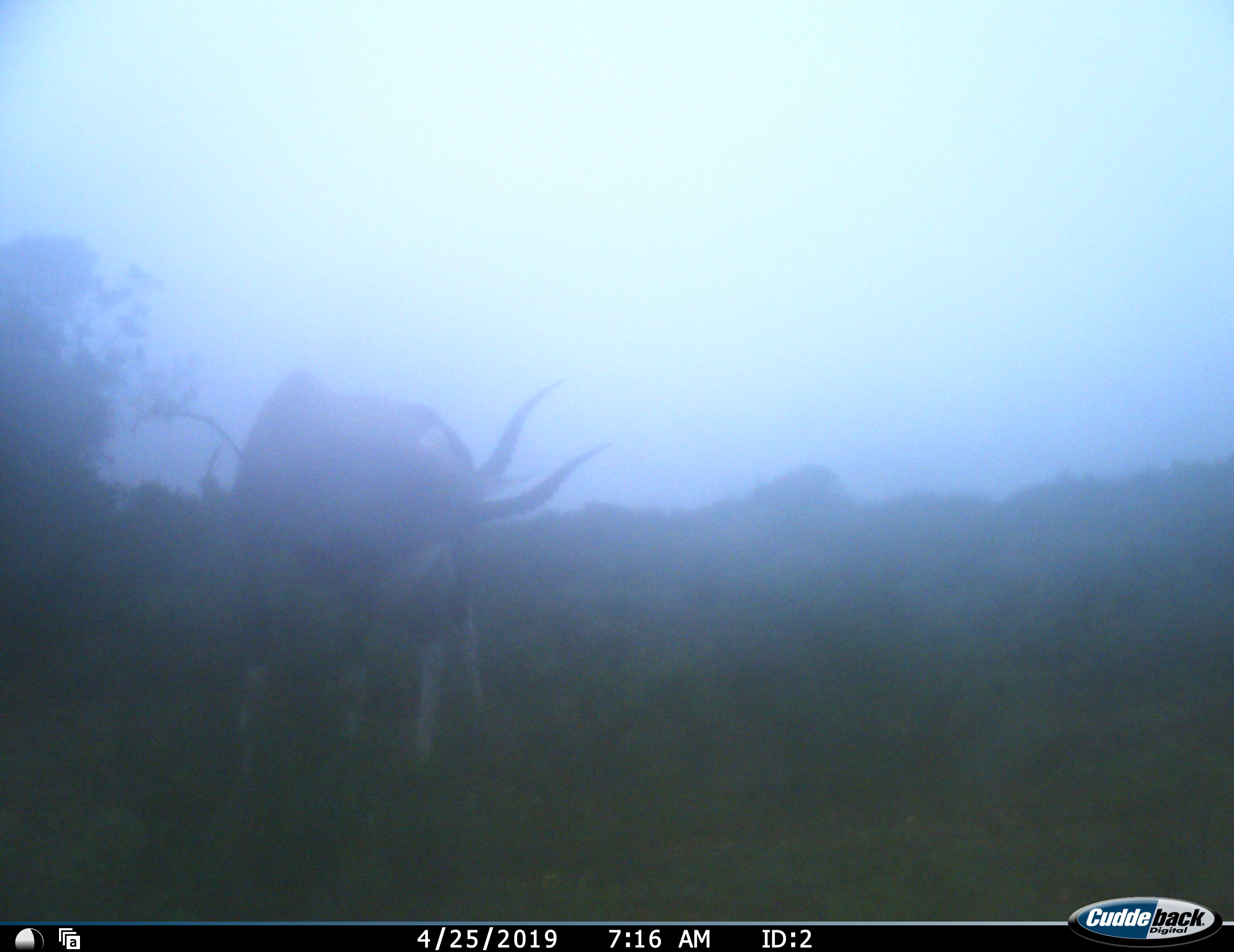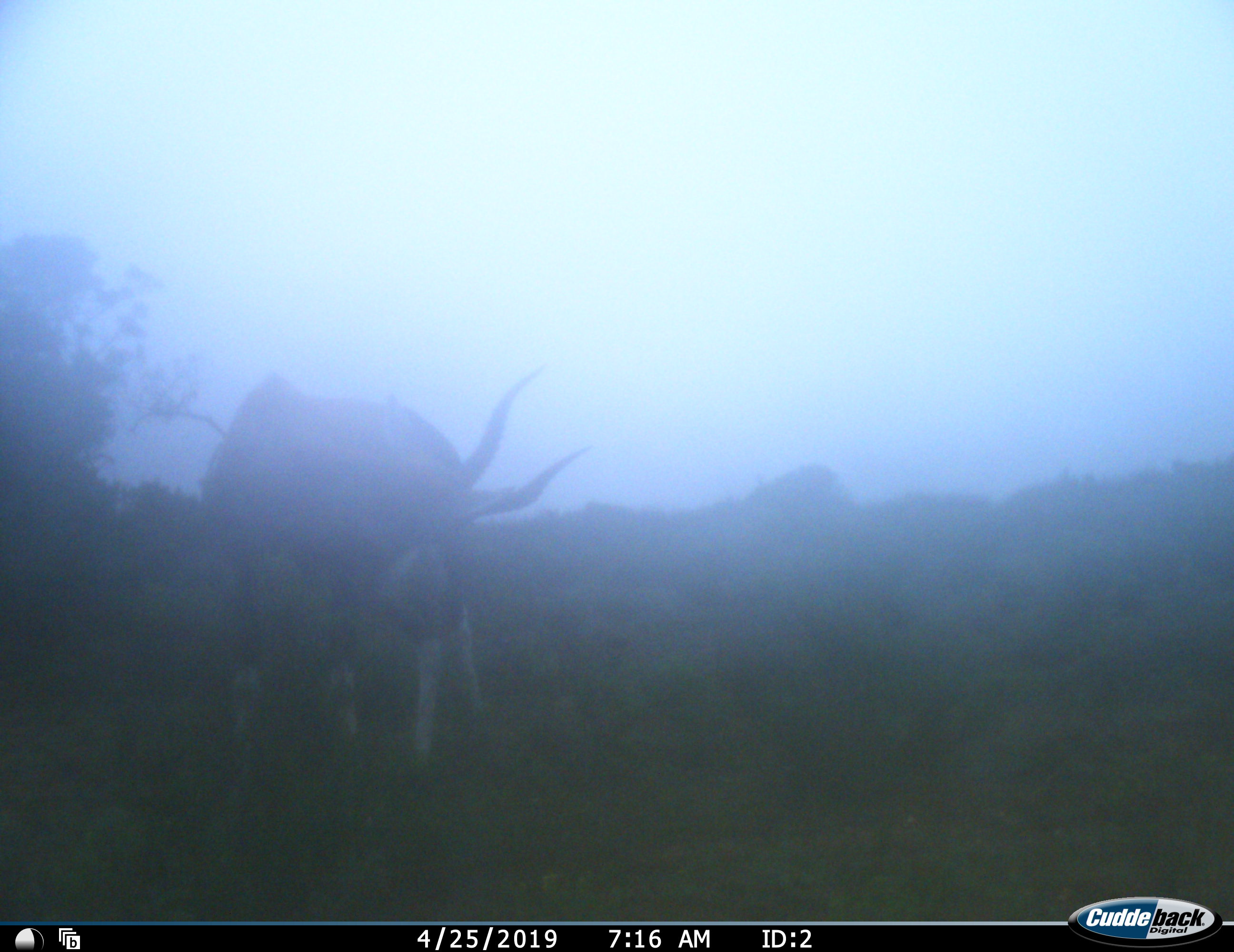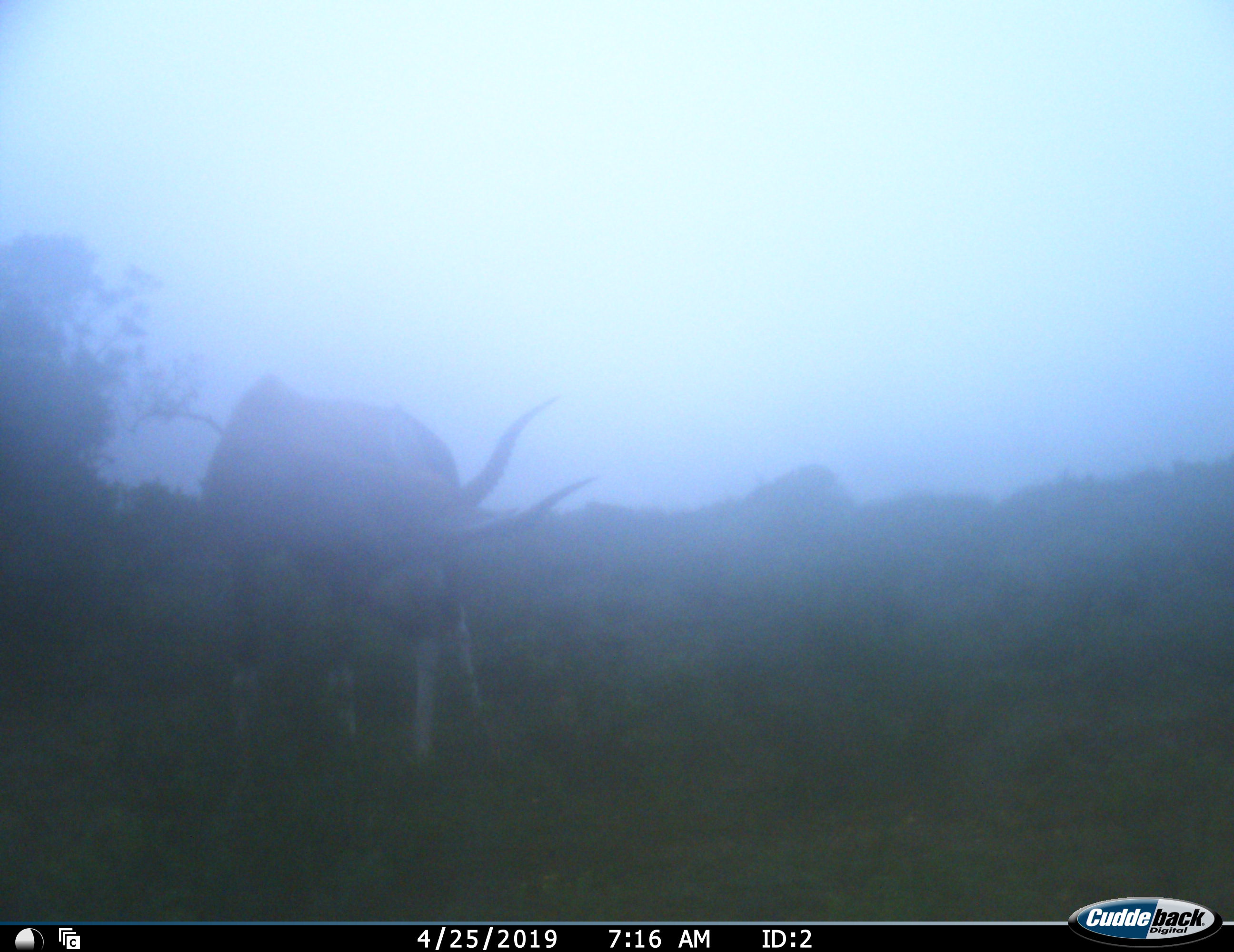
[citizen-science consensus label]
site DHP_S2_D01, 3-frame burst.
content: unidentified animal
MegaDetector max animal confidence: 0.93